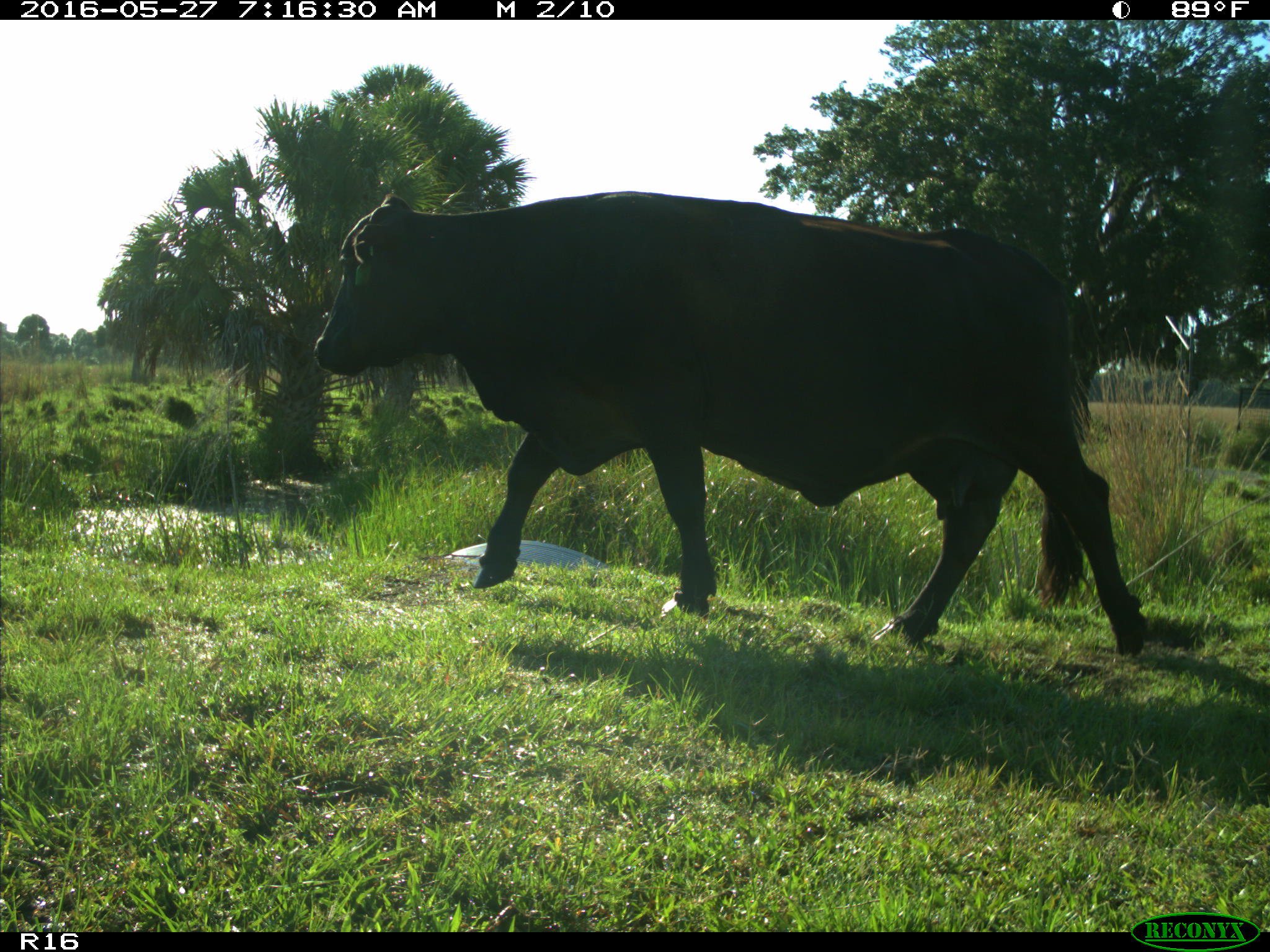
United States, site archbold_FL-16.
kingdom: Animalia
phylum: Chordata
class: Mammalia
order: Artiodactyla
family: Bovidae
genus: Bos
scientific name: Bos taurus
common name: domestic cow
Bos taurus (domestic cow).